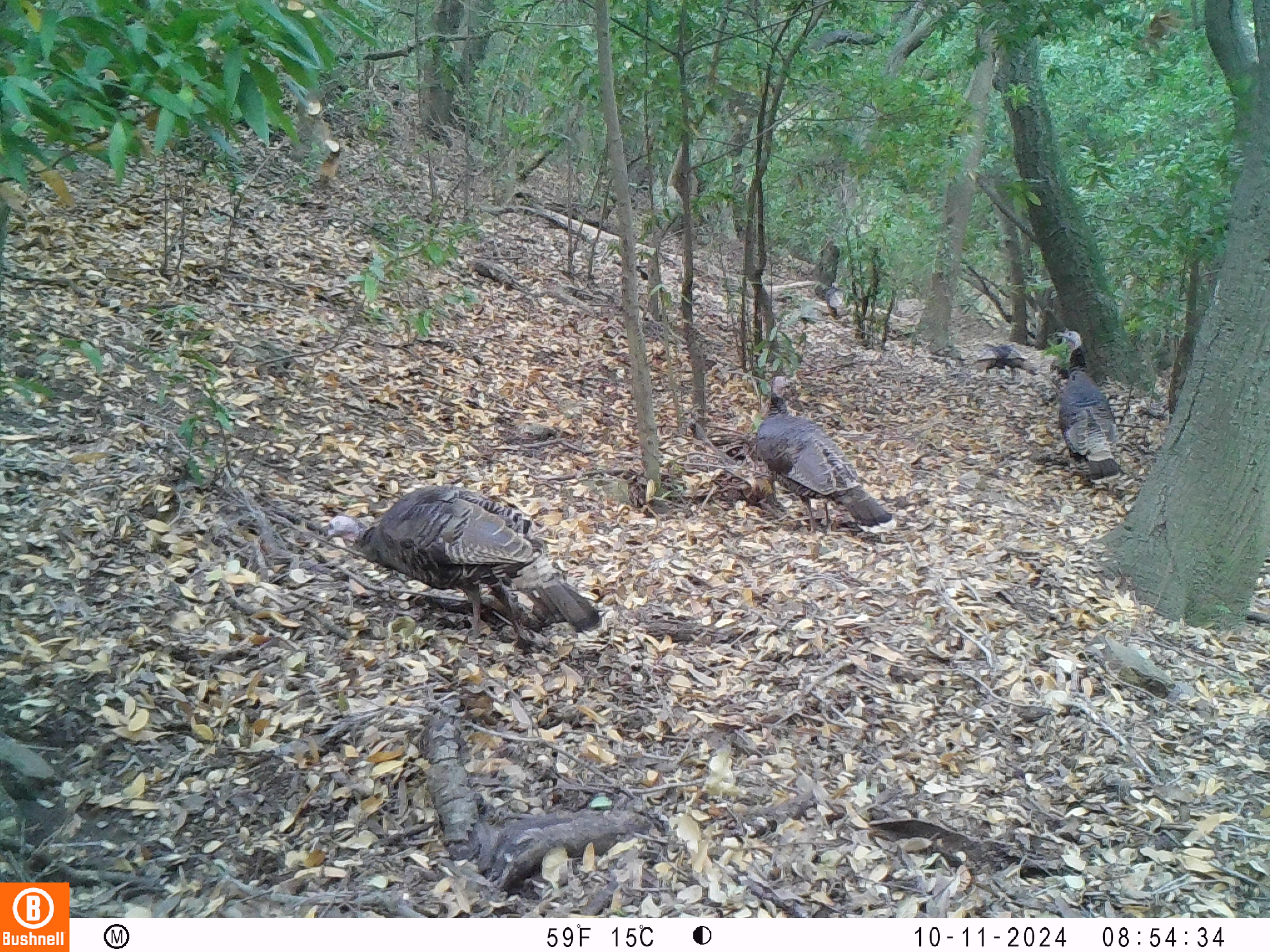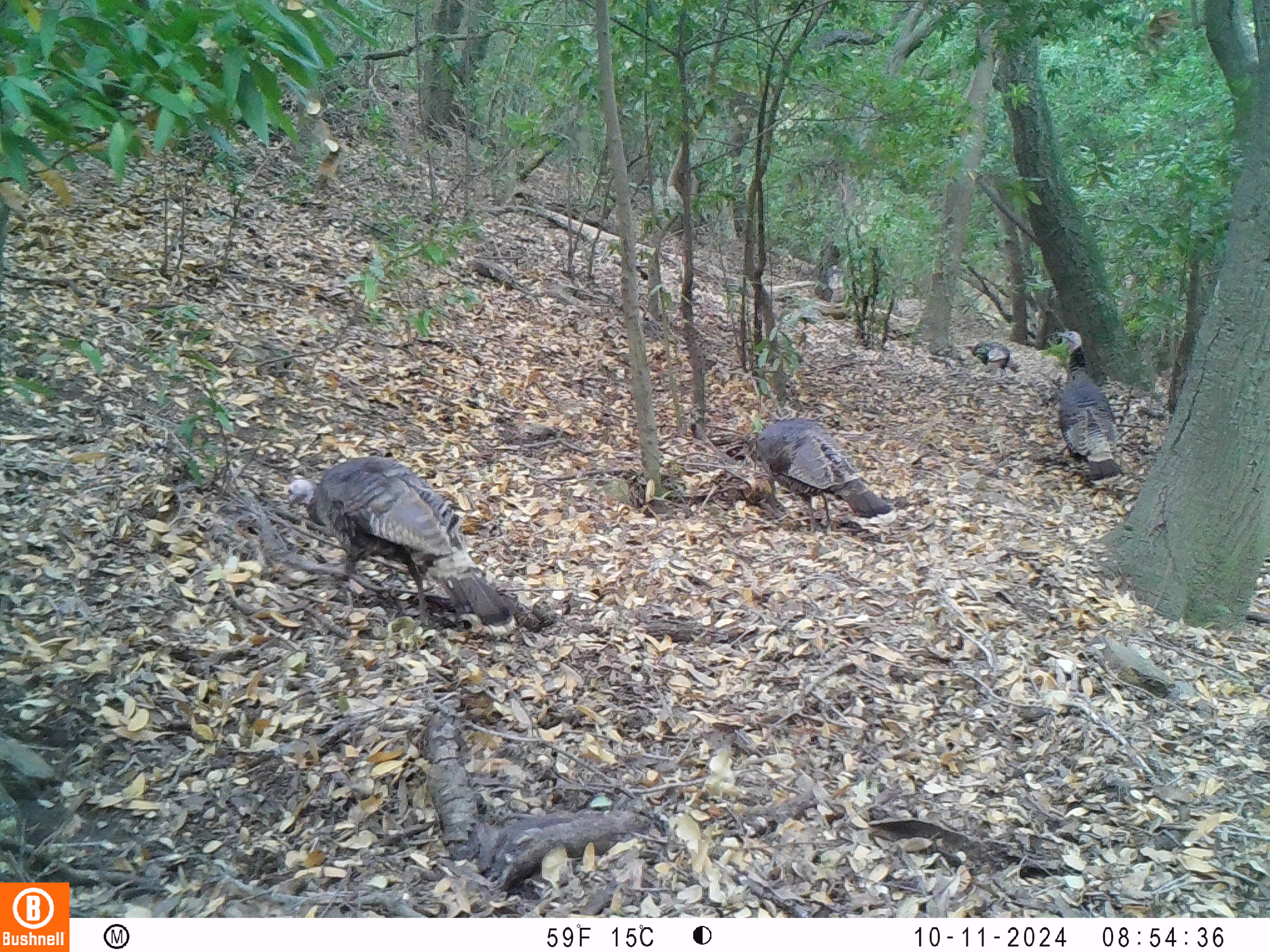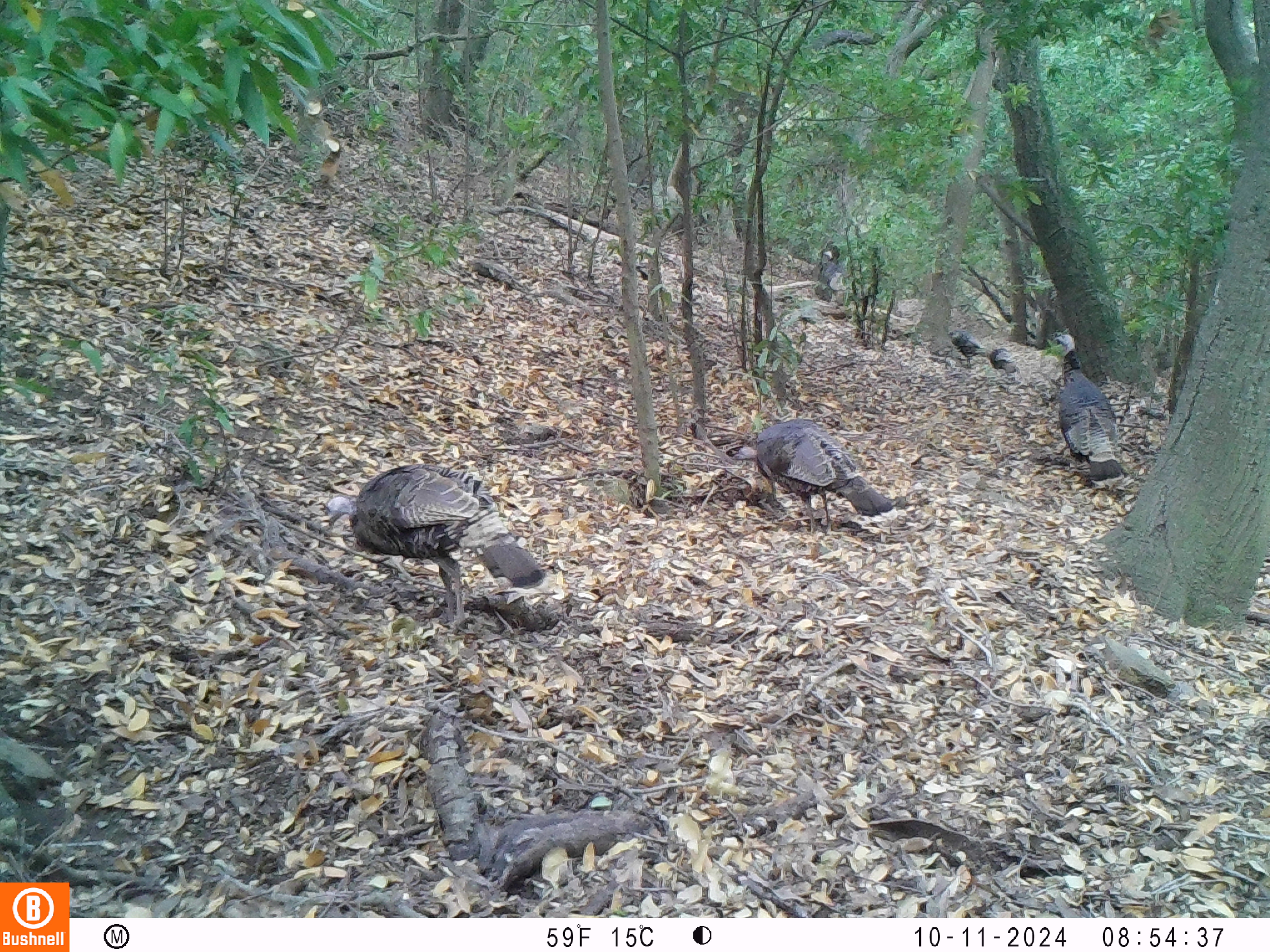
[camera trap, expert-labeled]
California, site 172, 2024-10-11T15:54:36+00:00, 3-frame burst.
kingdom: Animalia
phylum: Chordata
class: Aves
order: Galliformes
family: Phasianidae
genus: Meleagris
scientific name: Meleagris gallopavo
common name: turkey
Turkey (Meleagris gallopavo).